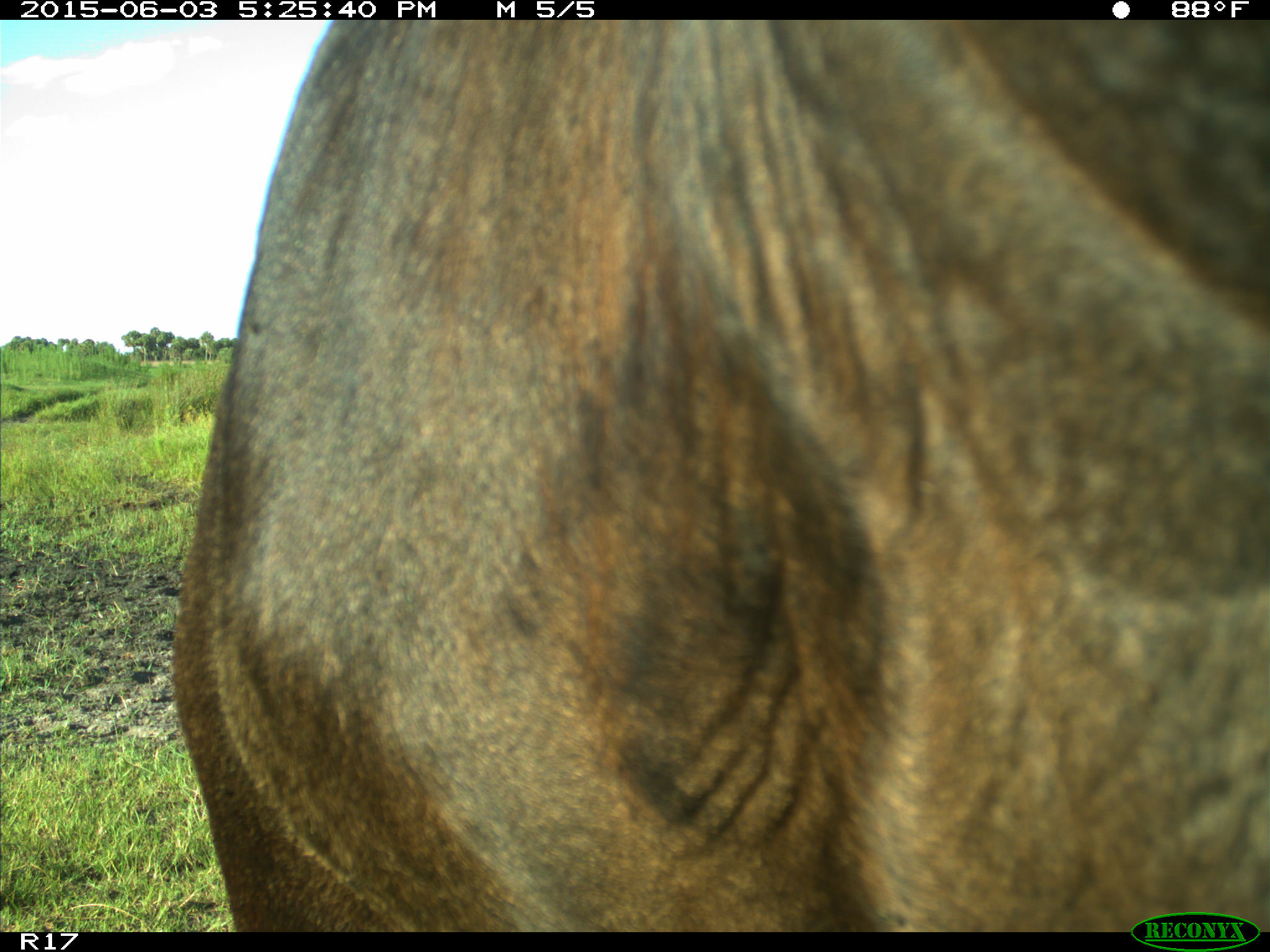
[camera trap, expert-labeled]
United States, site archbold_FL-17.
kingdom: Animalia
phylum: Chordata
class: Mammalia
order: Artiodactyla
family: Bovidae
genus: Bos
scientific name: Bos taurus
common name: domestic cow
Bos taurus (domestic cow).